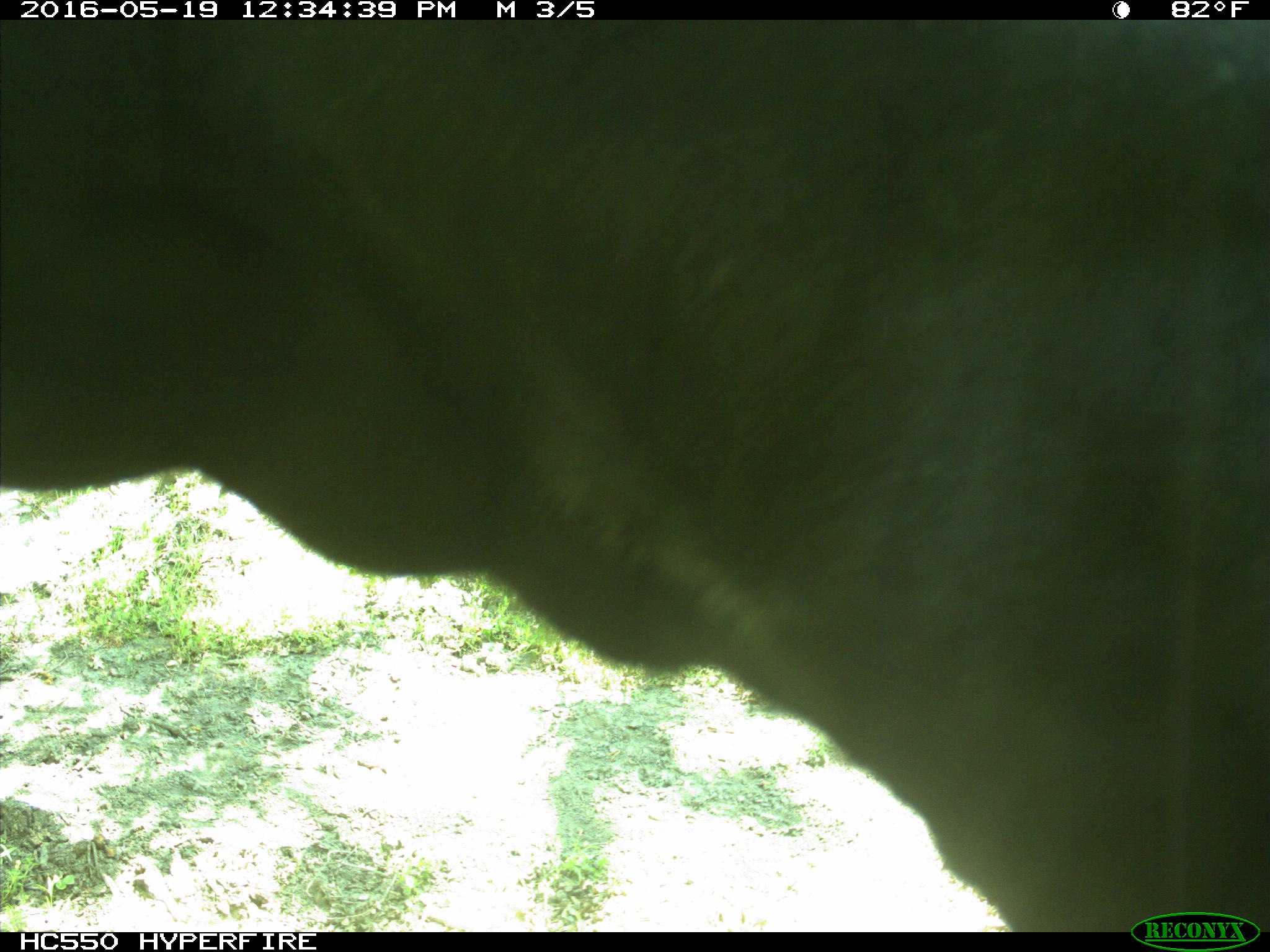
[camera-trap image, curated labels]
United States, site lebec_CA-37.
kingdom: Animalia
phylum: Chordata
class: Mammalia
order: Artiodactyla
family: Bovidae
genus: Bos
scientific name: Bos taurus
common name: domestic cow